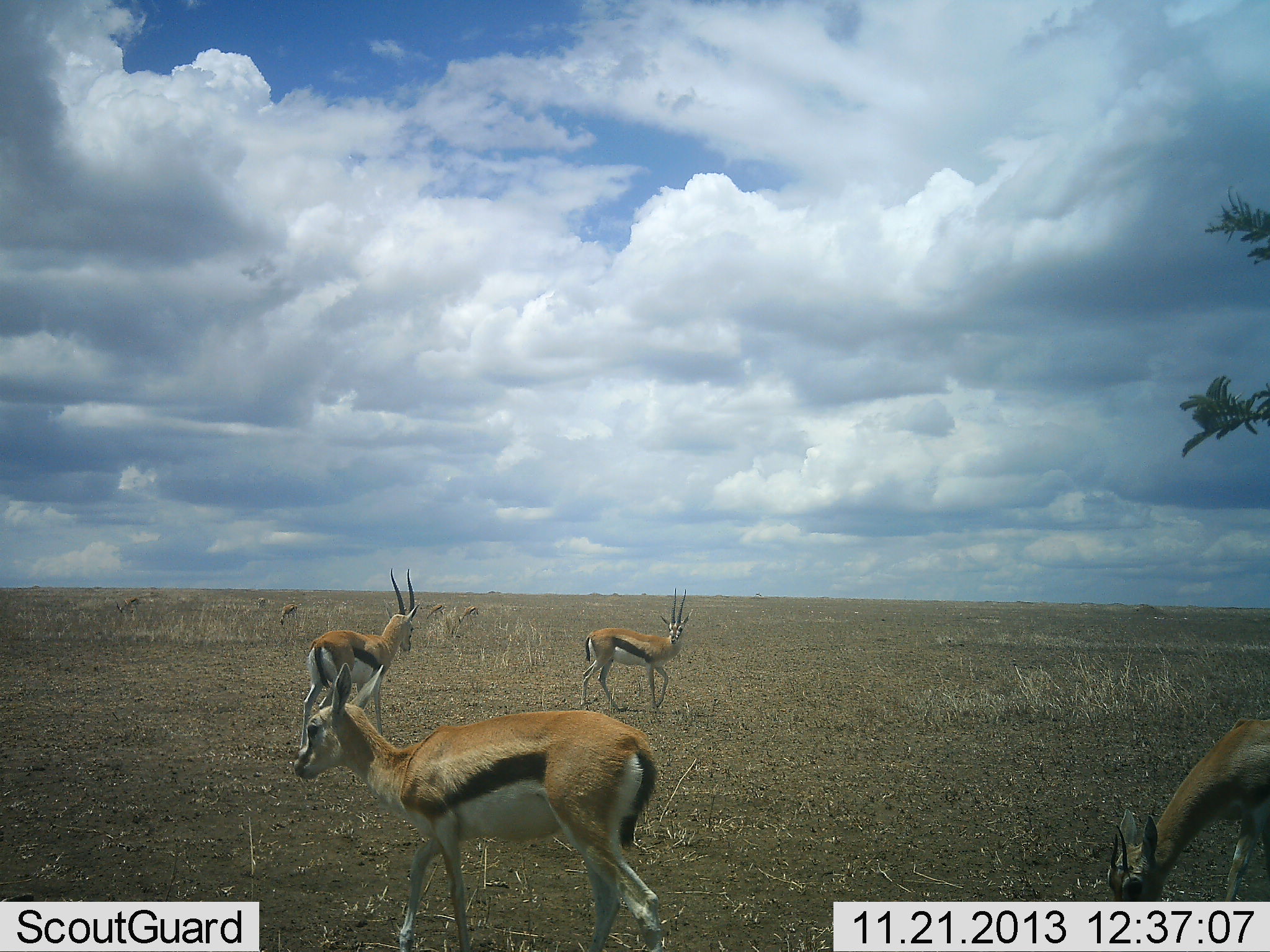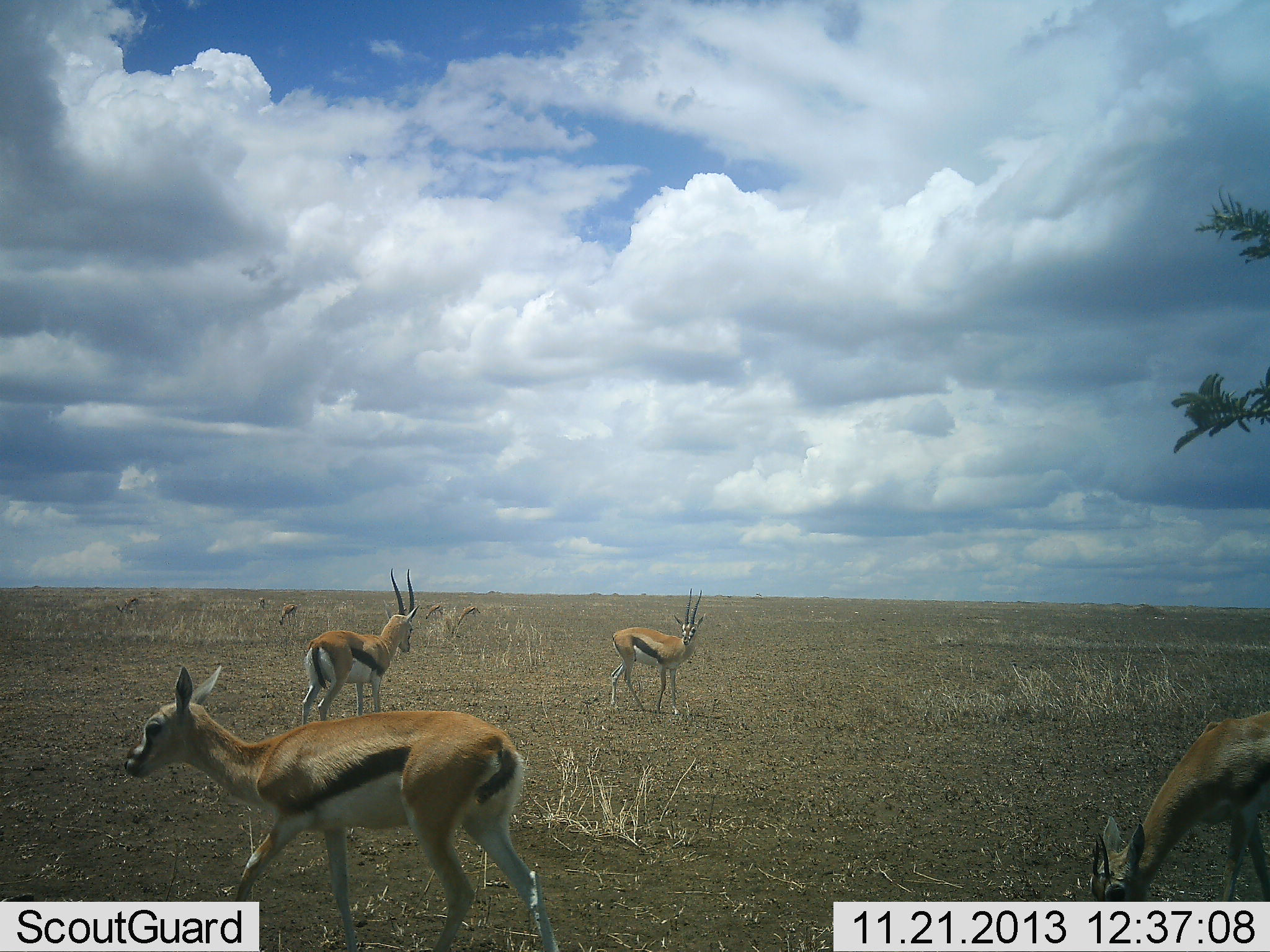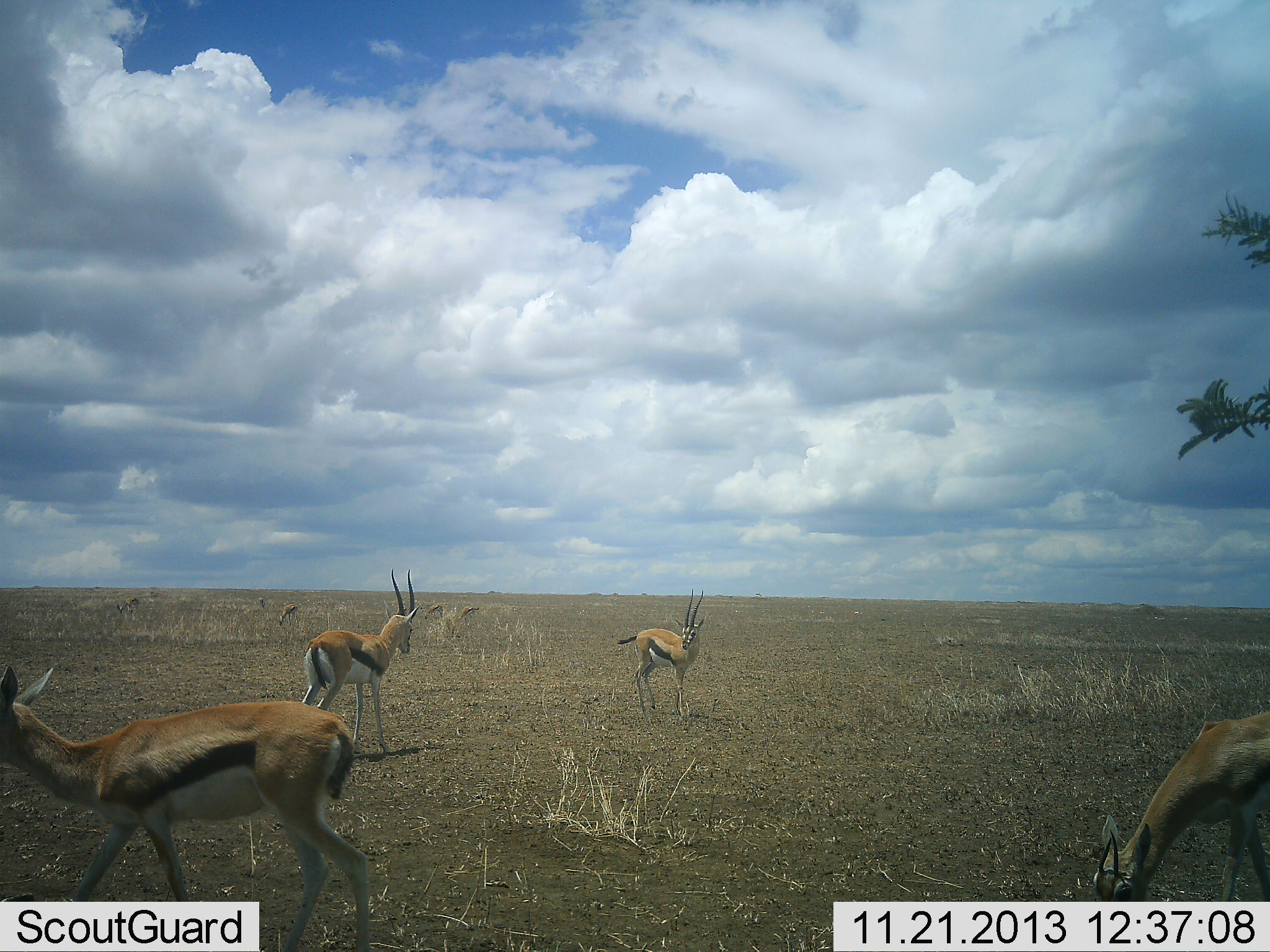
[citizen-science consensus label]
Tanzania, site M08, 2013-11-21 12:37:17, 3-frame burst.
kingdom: Animalia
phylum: Chordata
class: Mammalia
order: Artiodactyla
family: Bovidae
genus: Eudorcas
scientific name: Eudorcas thomsonii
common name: thomson's gazelle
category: gazellethomsons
Gazellethomsons (thomson's gazelle) (Eudorcas thomsonii), count 4. Behavior (volunteer vote fractions): standing 90%, resting 0%, moving 80%, interacting 10%. Young present (vote fraction): 0%. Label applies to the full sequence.